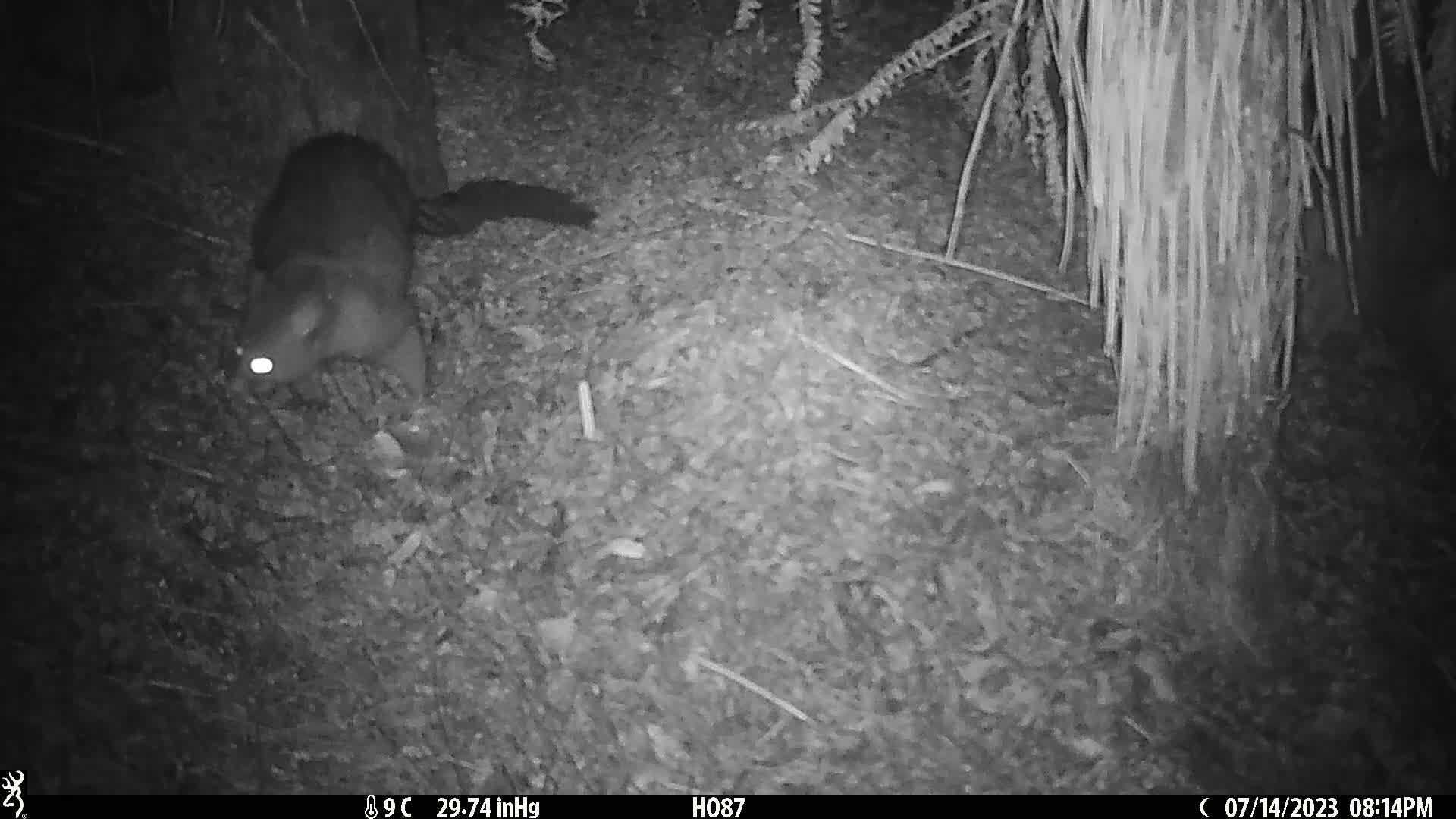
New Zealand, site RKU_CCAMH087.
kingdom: Animalia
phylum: Chordata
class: Mammalia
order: Diprotodontia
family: Phalangeridae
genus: Trichosurus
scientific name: Trichosurus vulpecula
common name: common brushtail possum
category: possum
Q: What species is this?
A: Possum (common brushtail possum) (Trichosurus vulpecula).